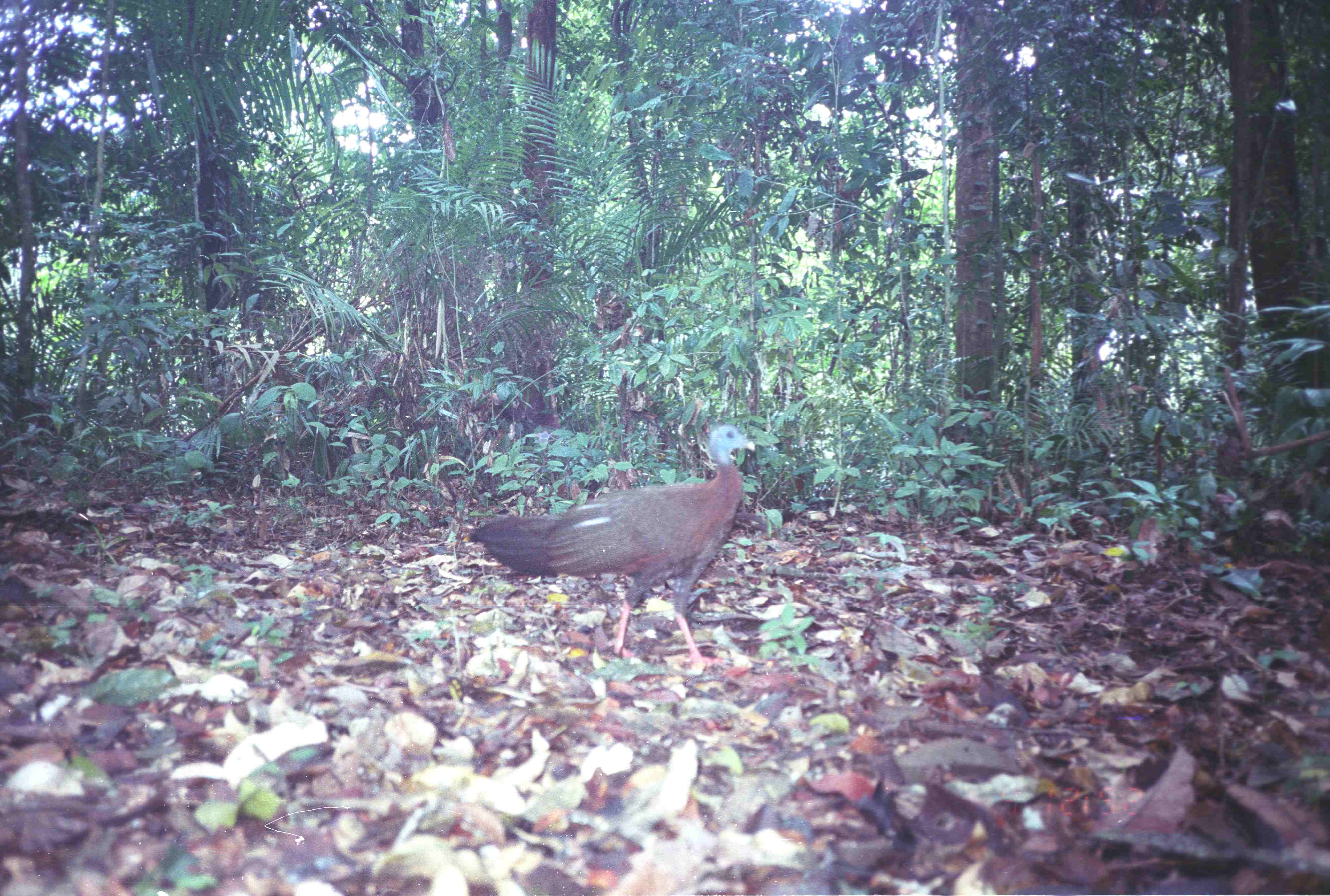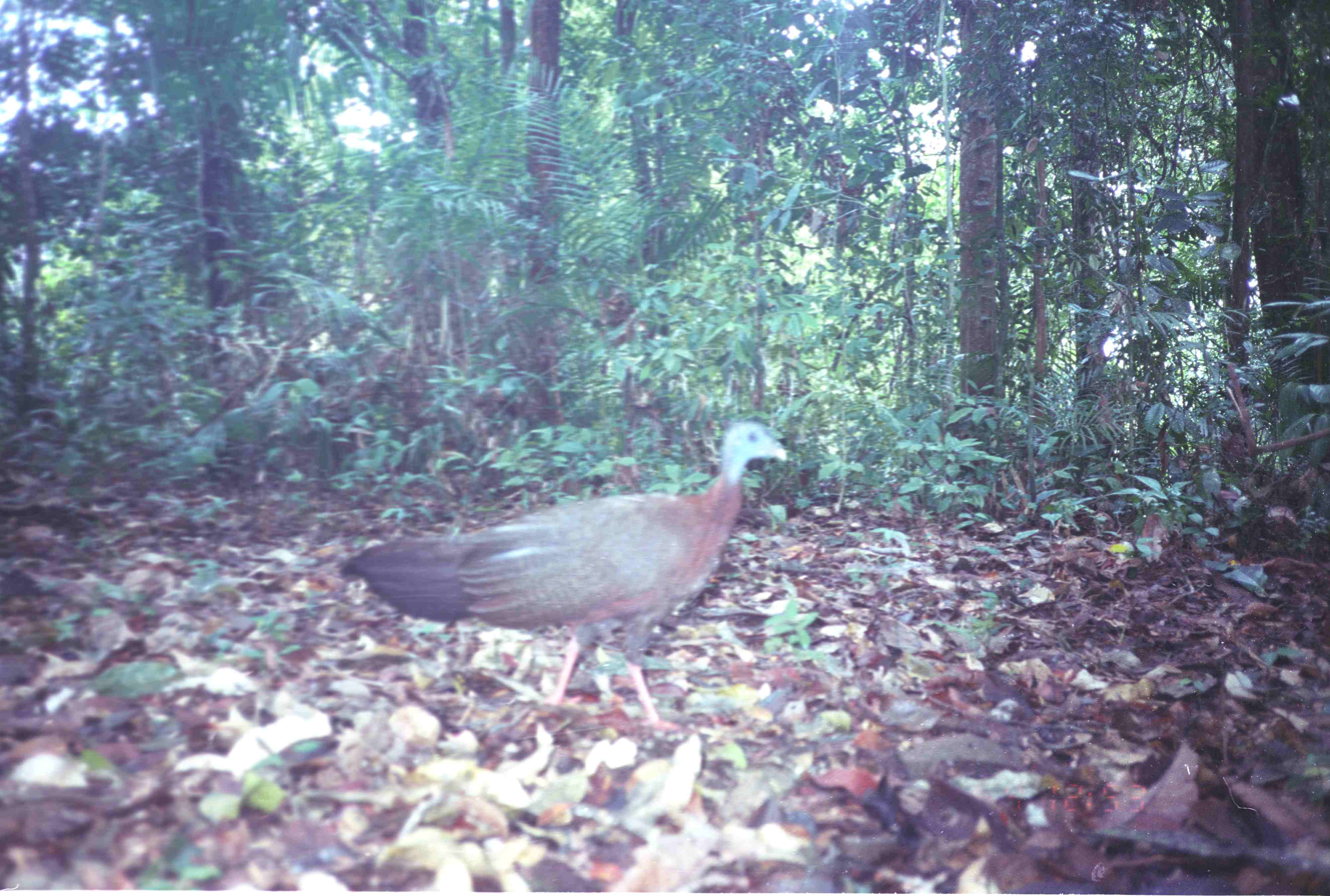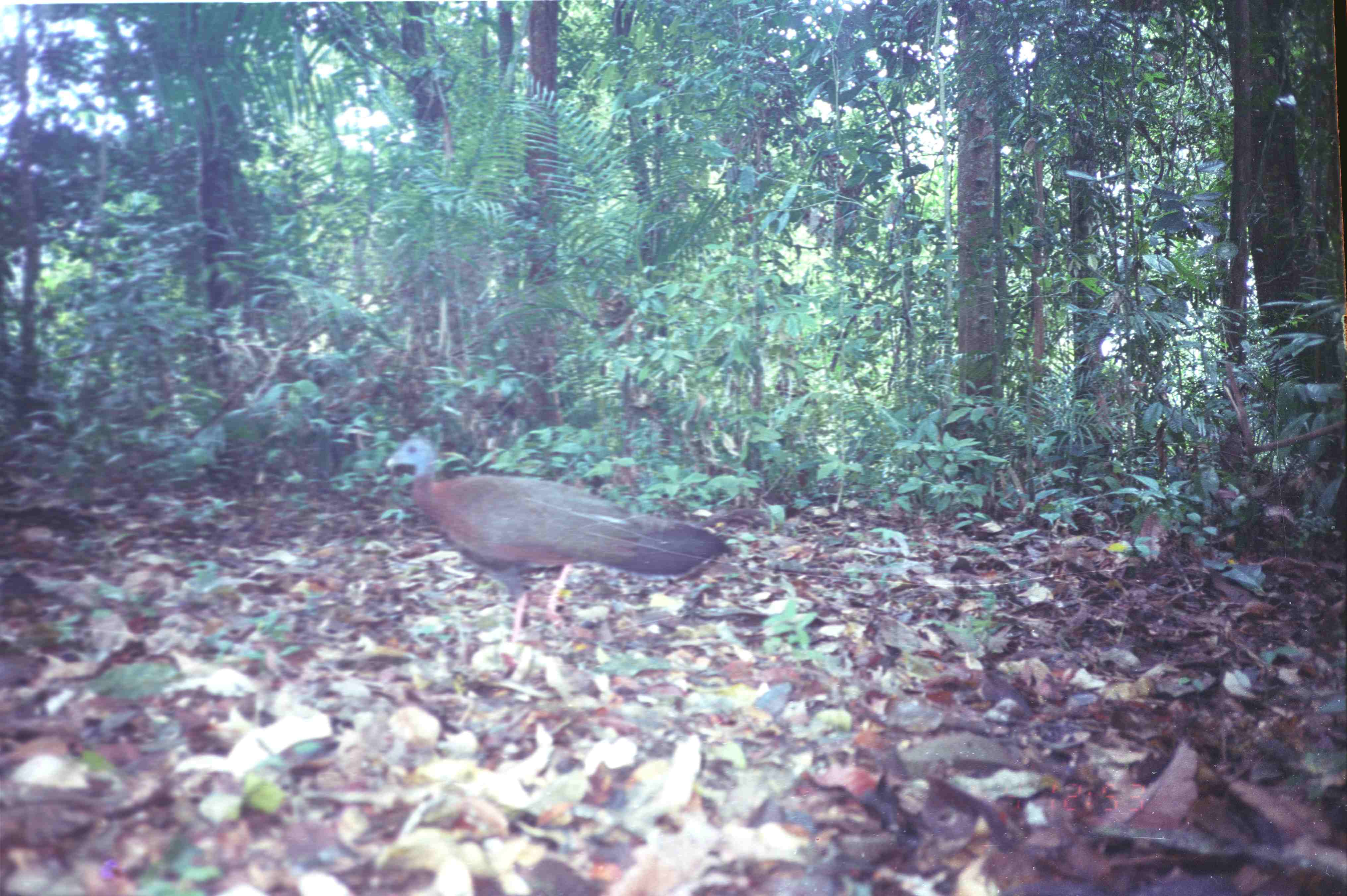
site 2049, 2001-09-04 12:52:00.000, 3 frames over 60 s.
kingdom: Animalia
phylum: Chordata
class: Aves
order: Galliformes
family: Phasianidae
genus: Argusianus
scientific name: Argusianus argus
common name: great argus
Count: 1.